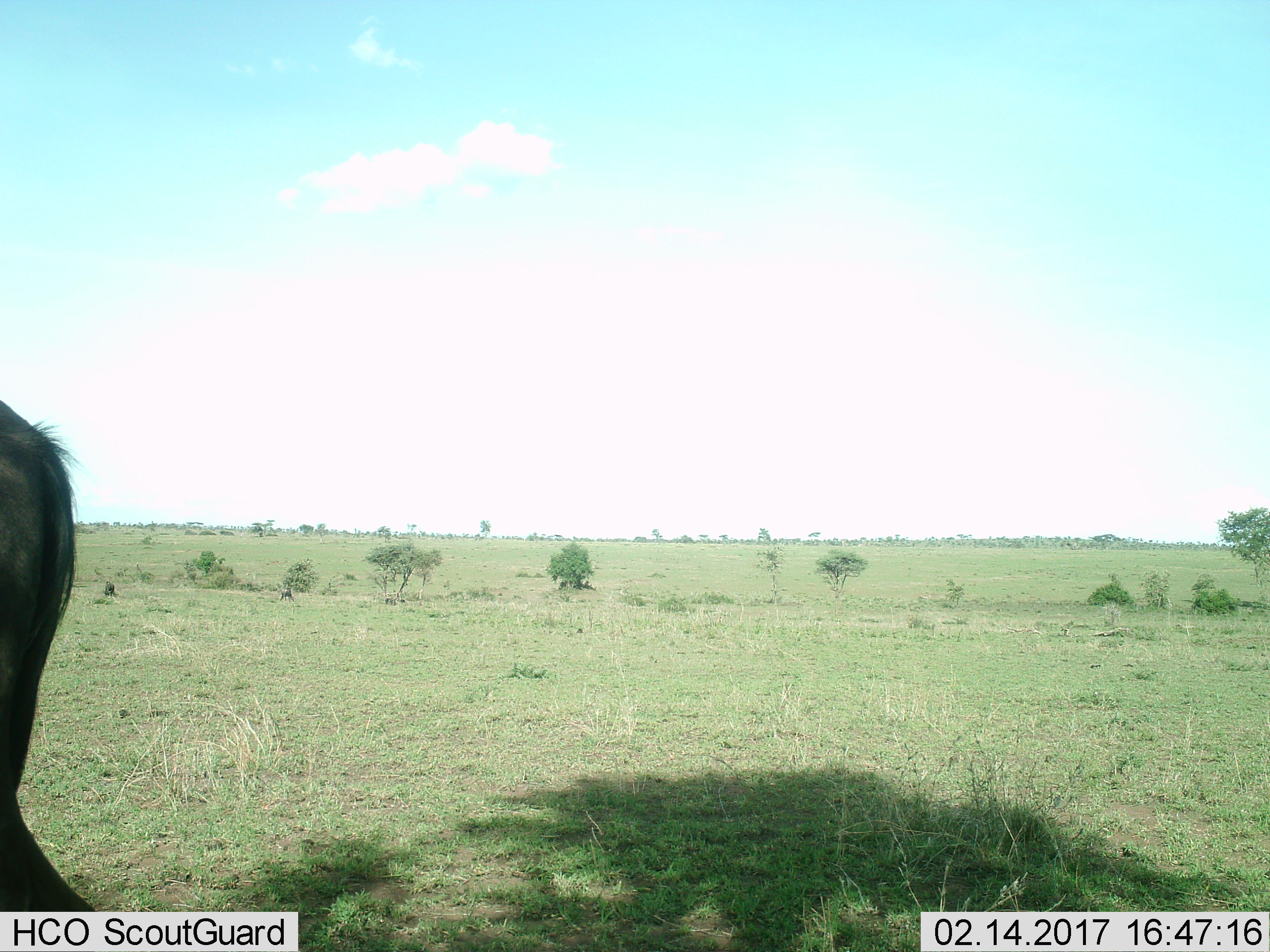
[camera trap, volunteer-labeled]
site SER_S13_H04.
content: unidentified animal